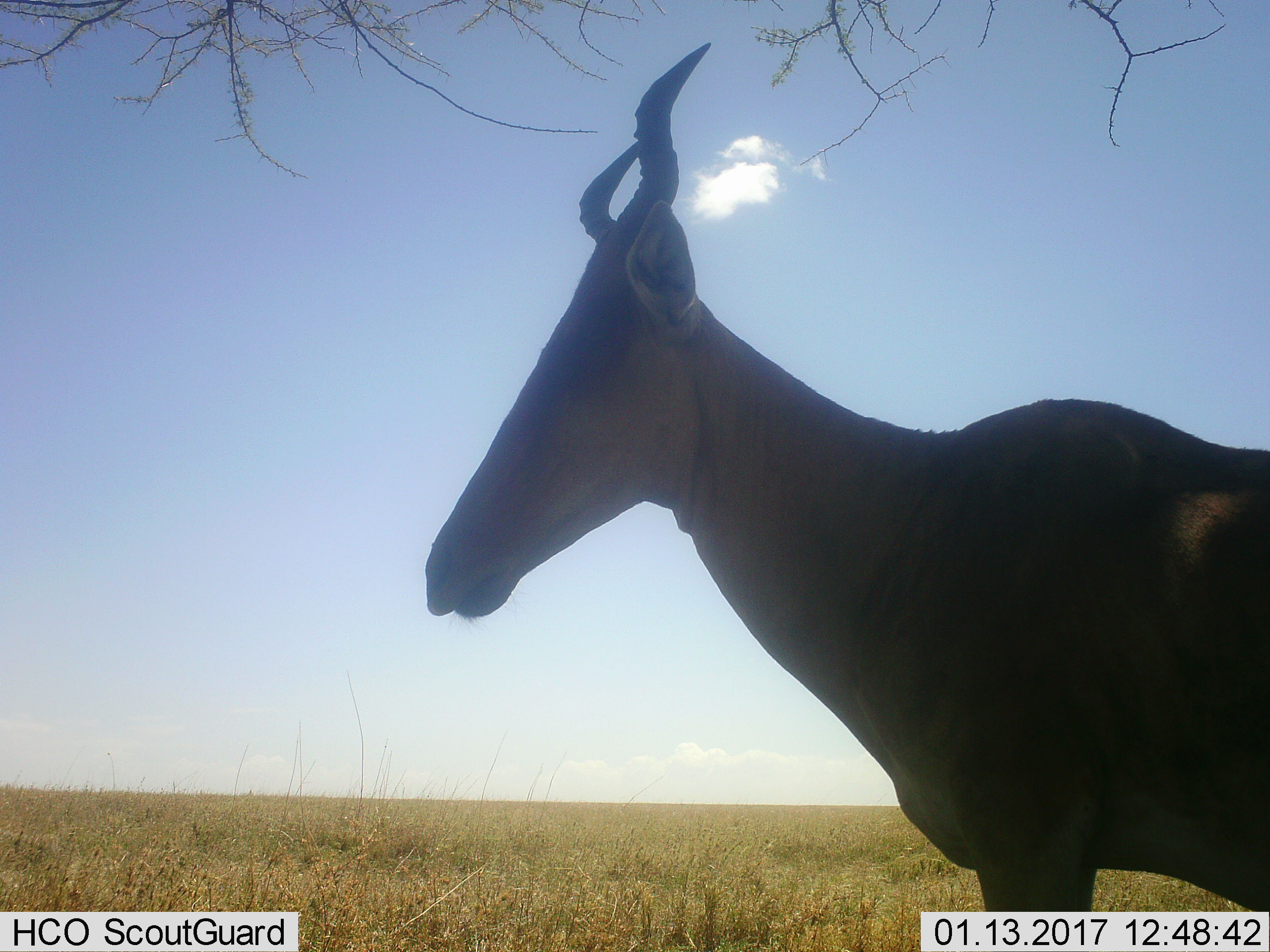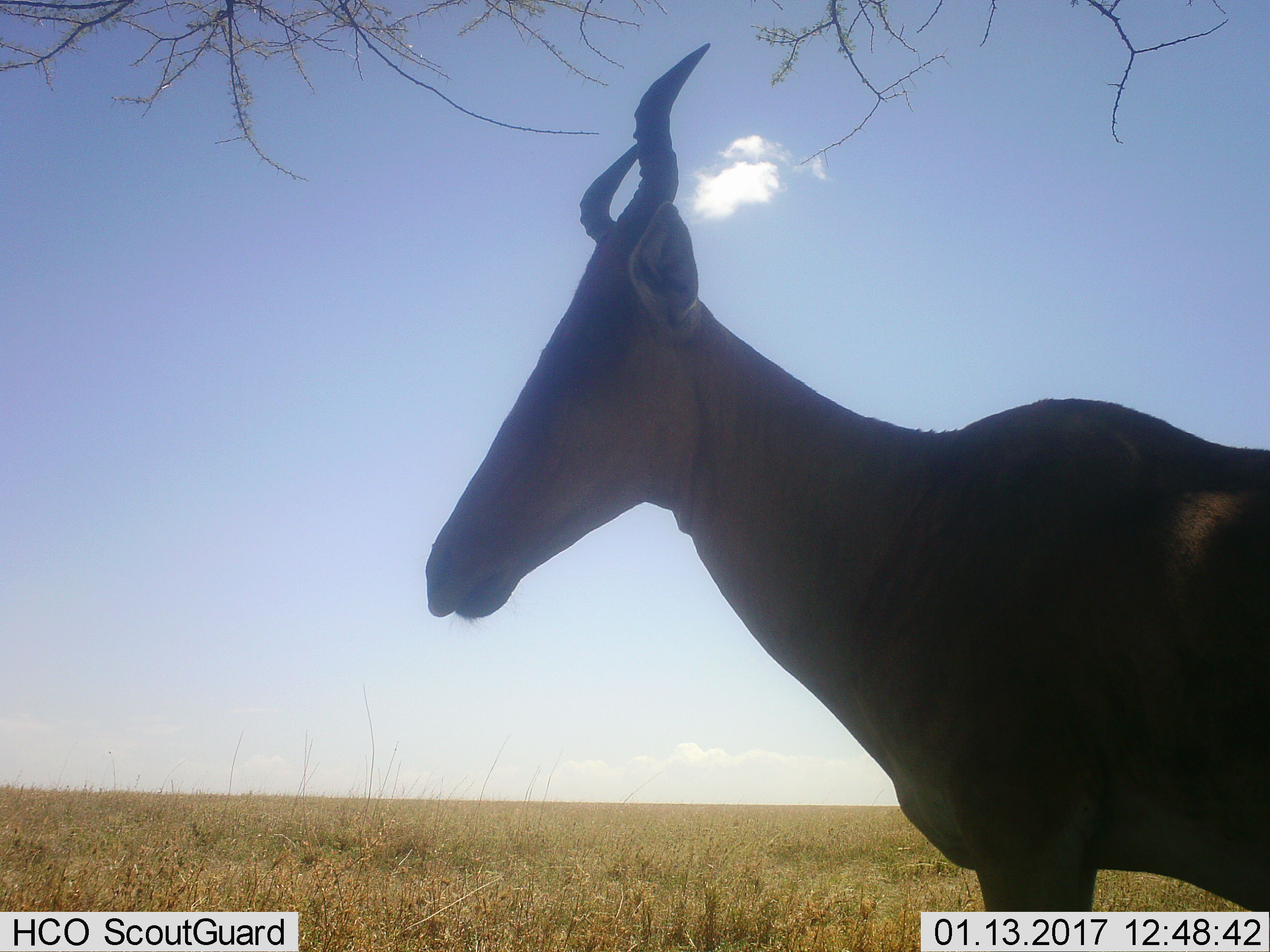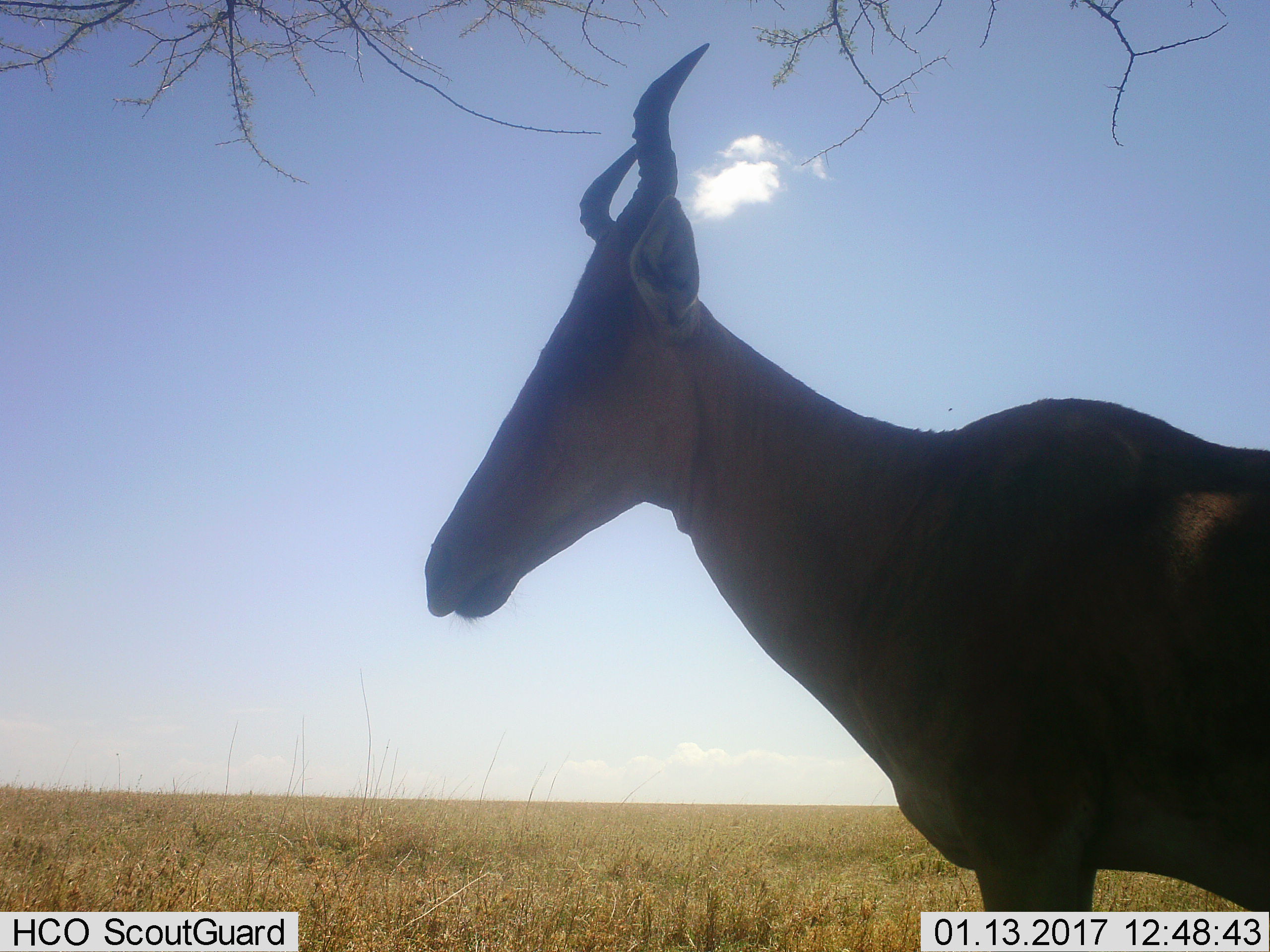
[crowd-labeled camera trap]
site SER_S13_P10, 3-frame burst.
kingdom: Animalia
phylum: Chordata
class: Mammalia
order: Artiodactyla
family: Bovidae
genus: Alcelaphus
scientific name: Alcelaphus buselaphus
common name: hartebeest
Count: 1.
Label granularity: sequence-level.